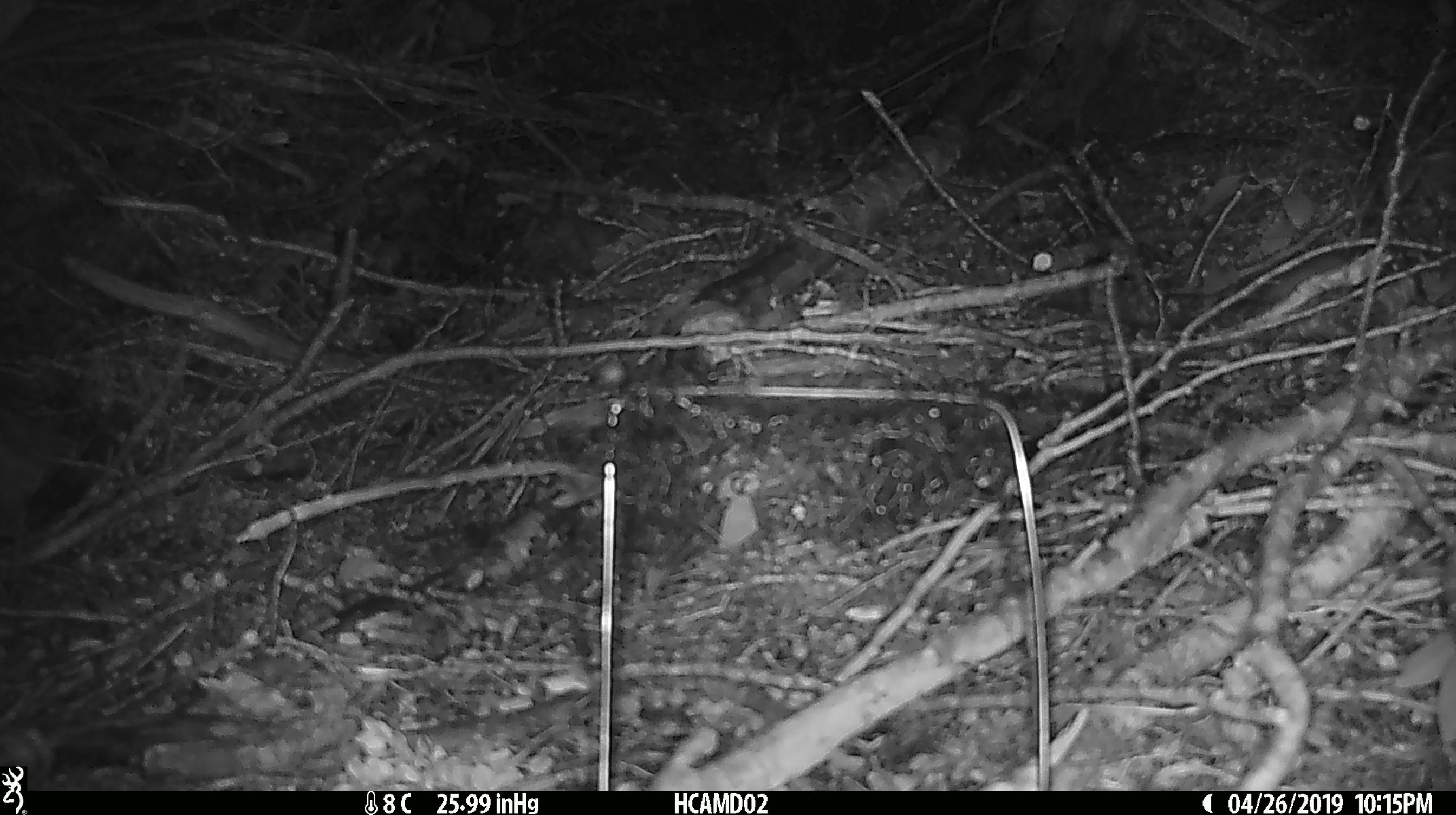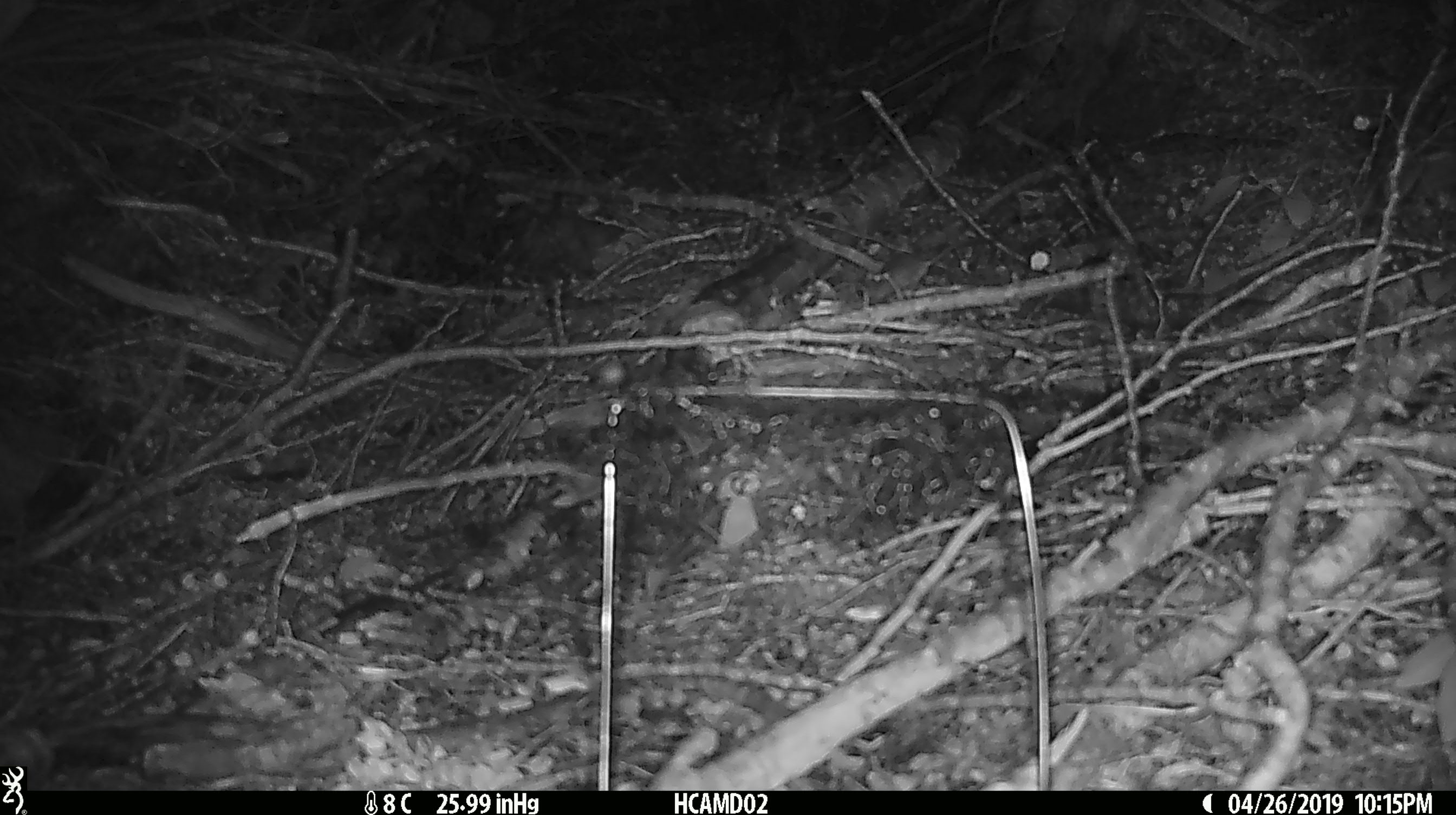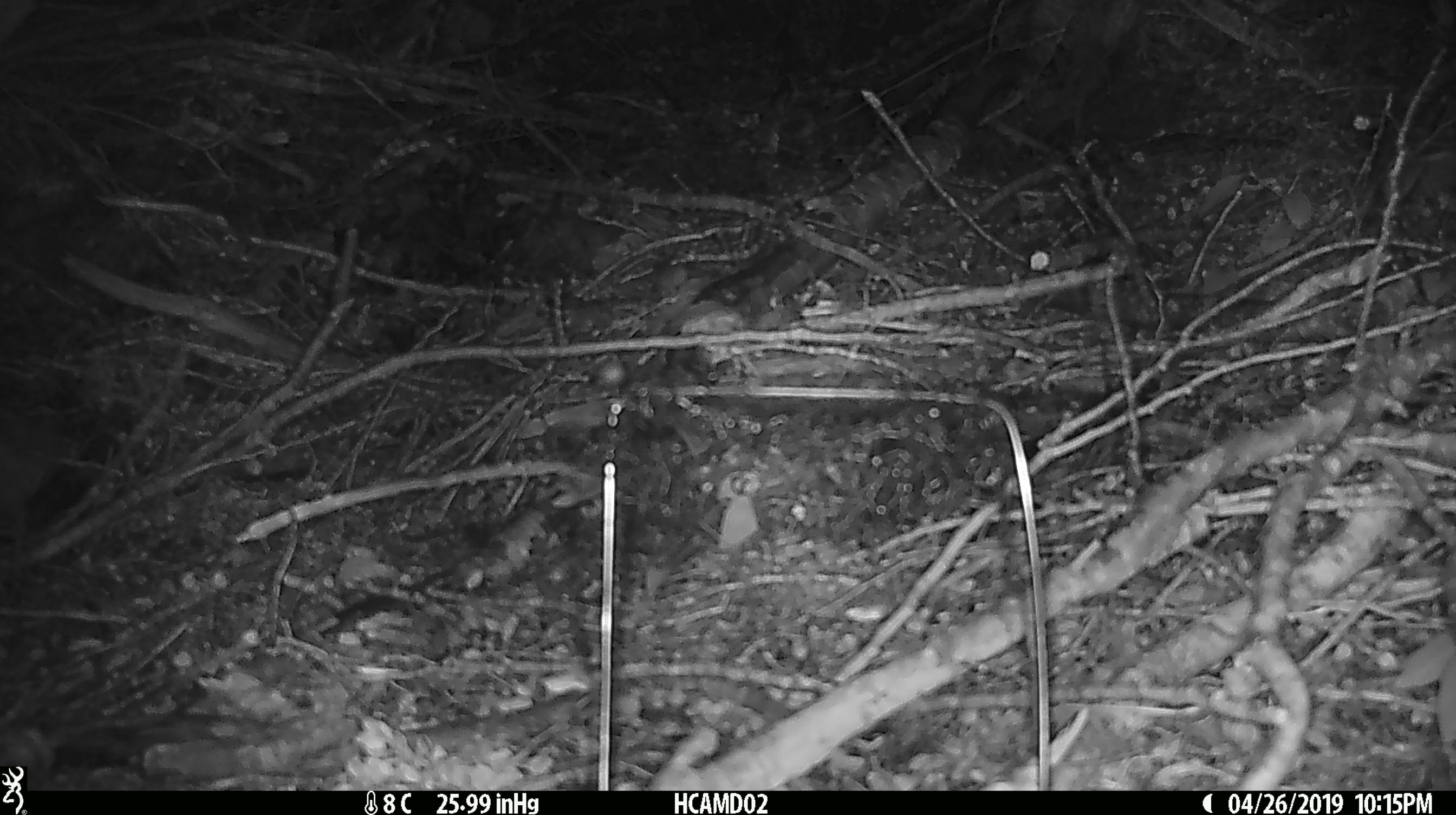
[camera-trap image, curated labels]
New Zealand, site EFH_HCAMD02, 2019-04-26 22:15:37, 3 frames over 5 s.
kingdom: Animalia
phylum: Chordata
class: Mammalia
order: Rodentia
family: Muridae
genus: Mus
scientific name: Mus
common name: mouse